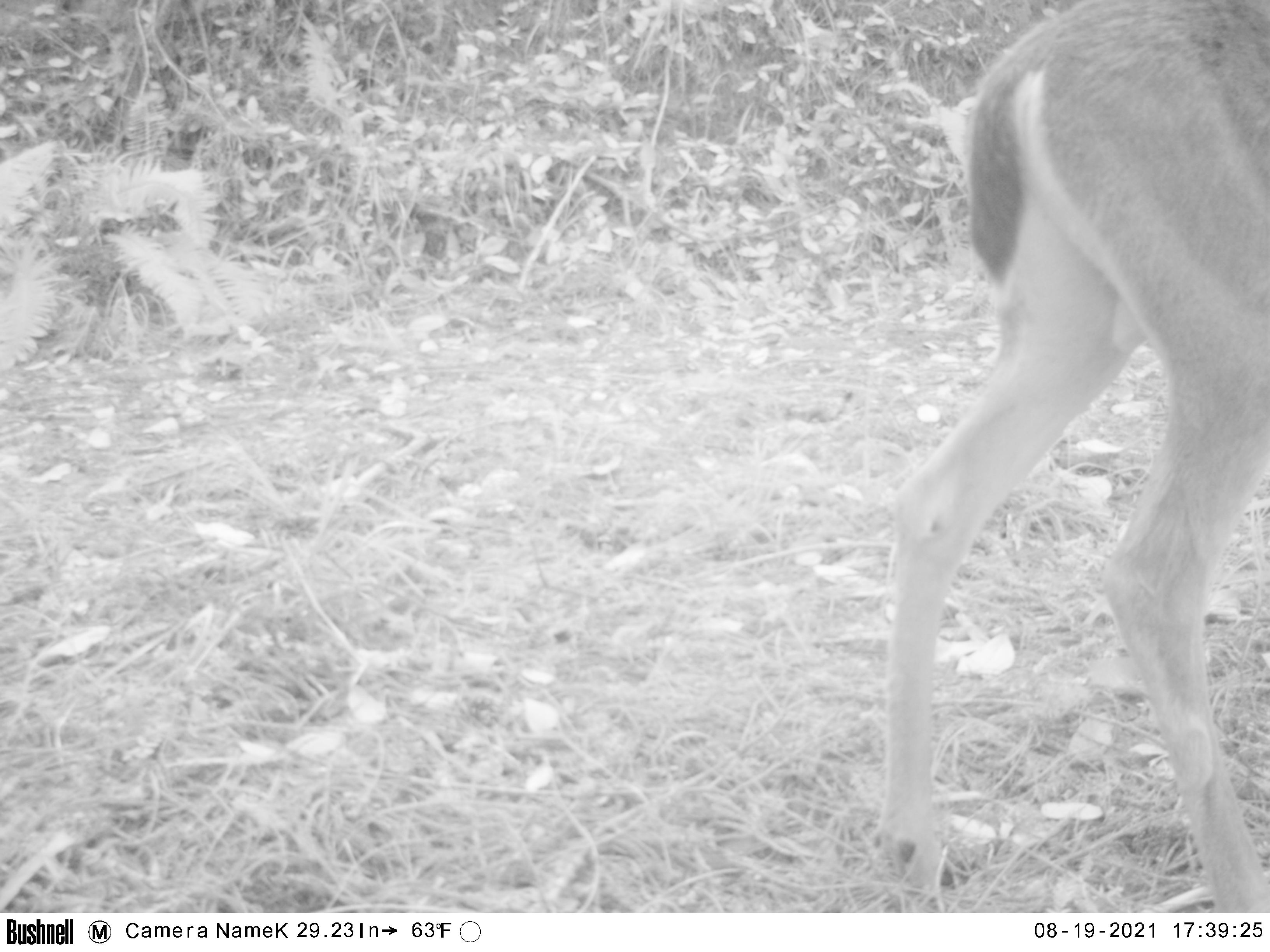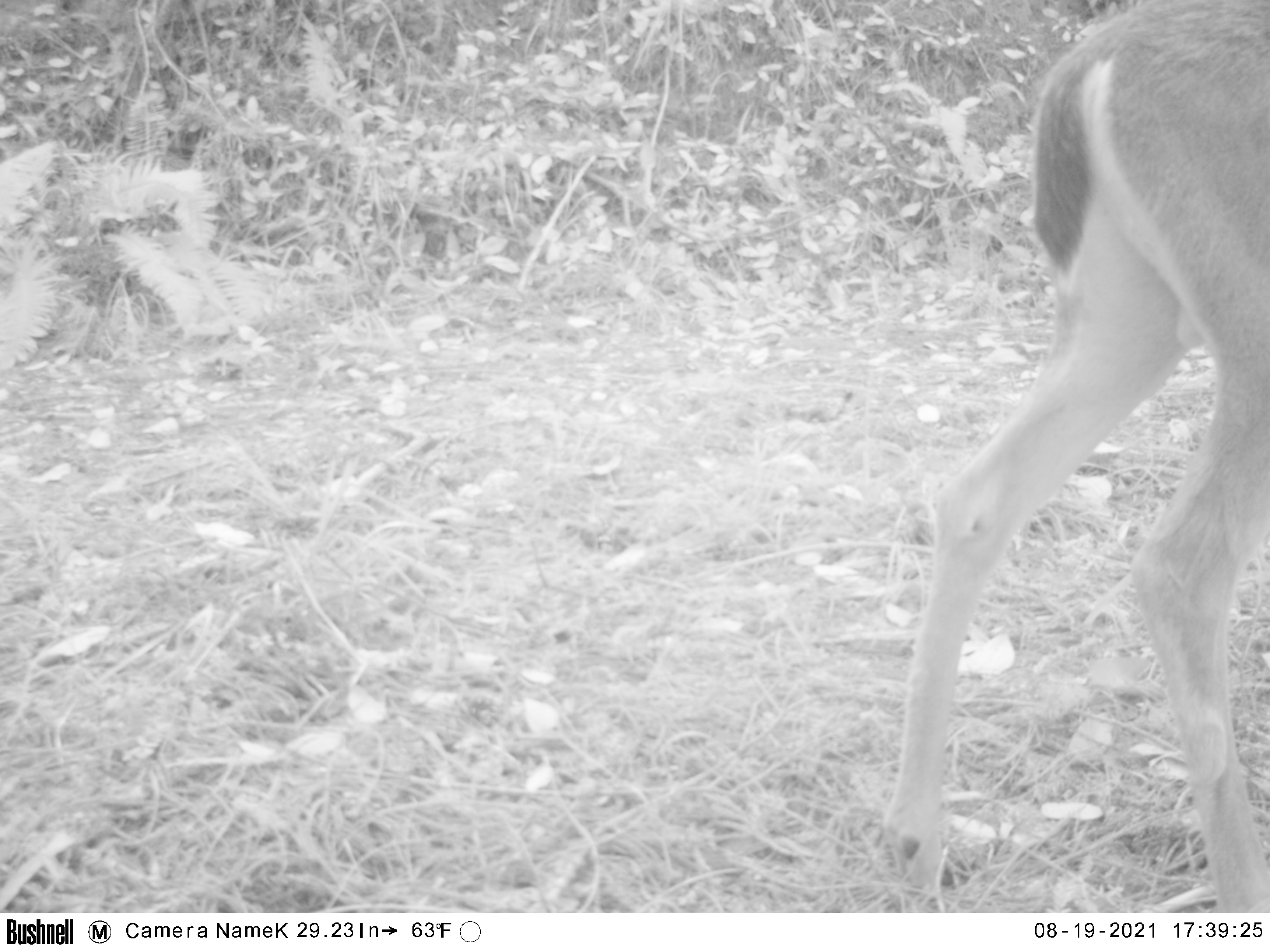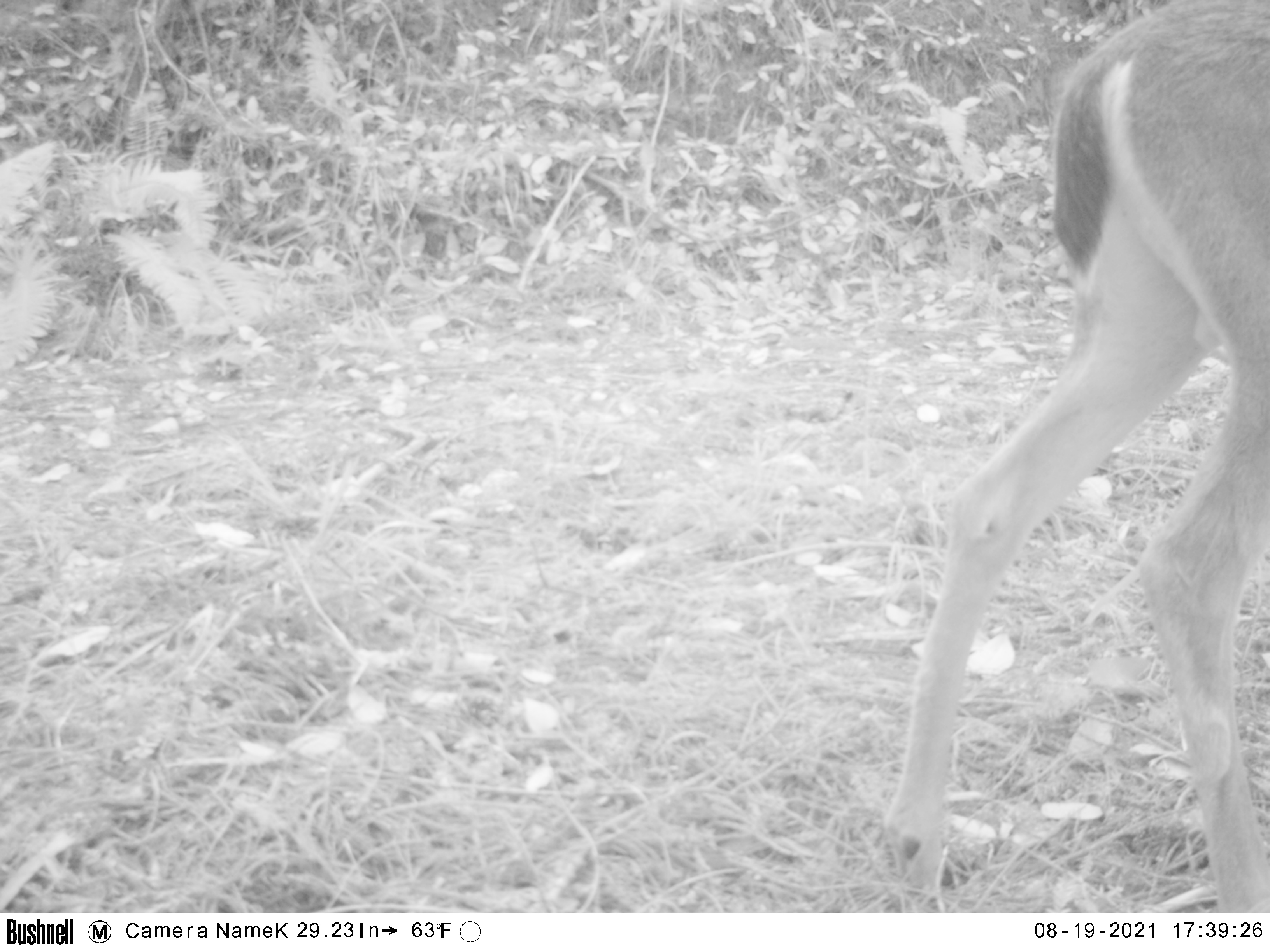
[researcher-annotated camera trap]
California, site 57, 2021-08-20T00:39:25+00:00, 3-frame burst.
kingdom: Animalia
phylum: Chordata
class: Mammalia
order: Artiodactyla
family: Cervidae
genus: Odocoileus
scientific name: Odocoileus hemionus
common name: mule deer